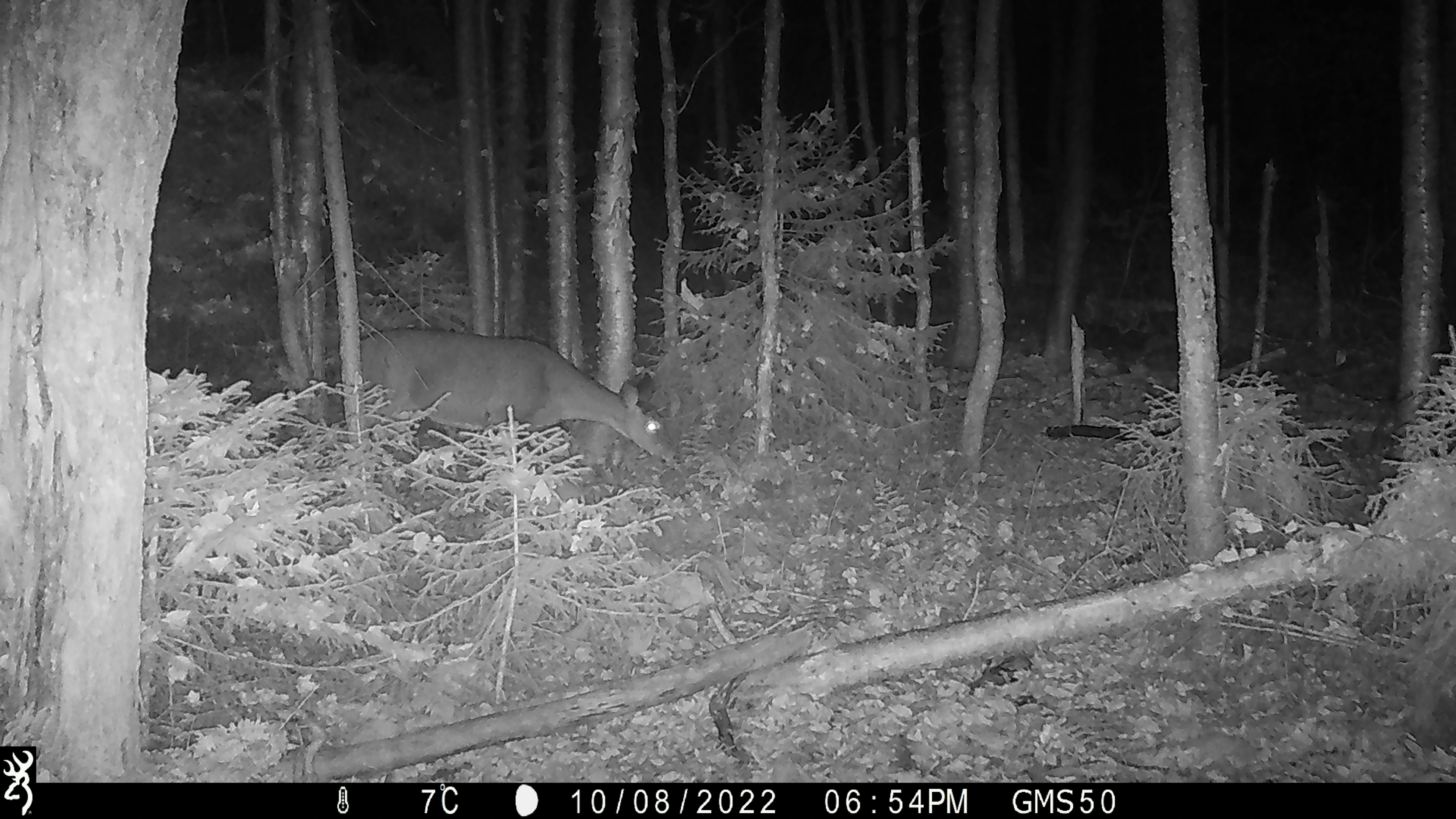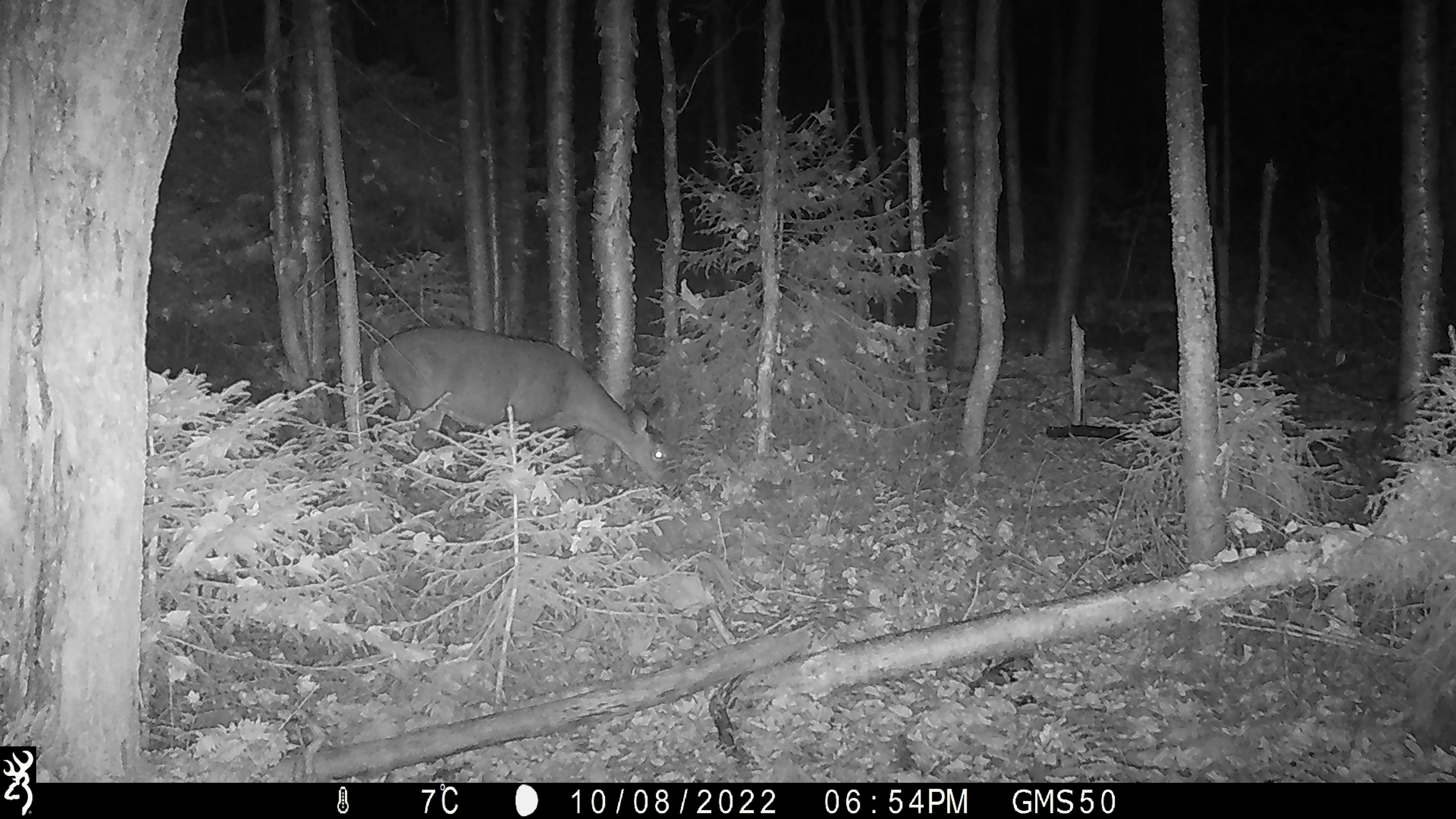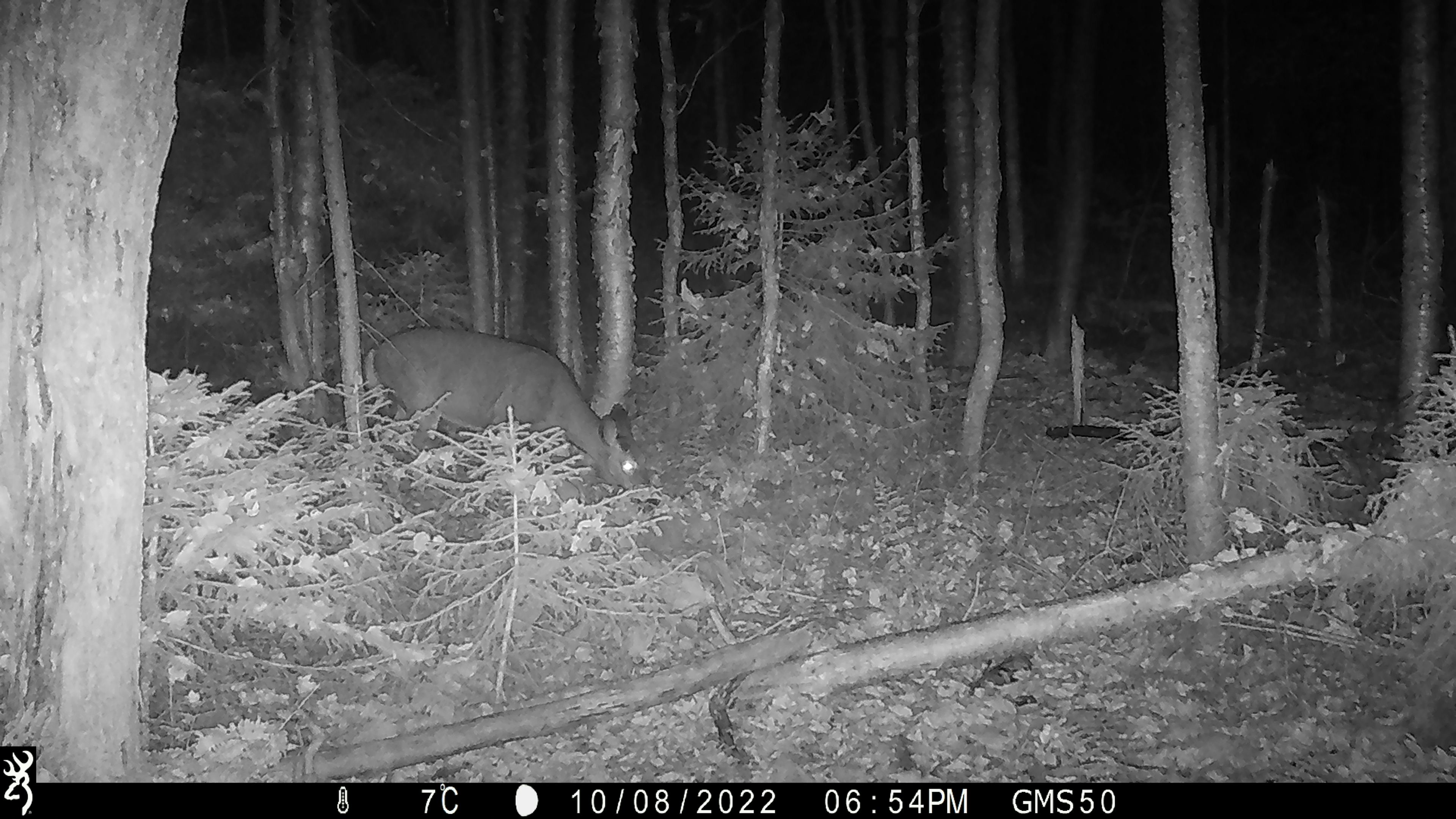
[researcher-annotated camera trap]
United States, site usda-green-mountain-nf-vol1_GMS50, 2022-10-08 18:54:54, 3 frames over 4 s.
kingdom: Animalia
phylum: Chordata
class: Mammalia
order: Artiodactyla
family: Cervidae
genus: Odocoileus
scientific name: Odocoileus virginianus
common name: white-tailed deer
White-tailed deer (Odocoileus virginianus).